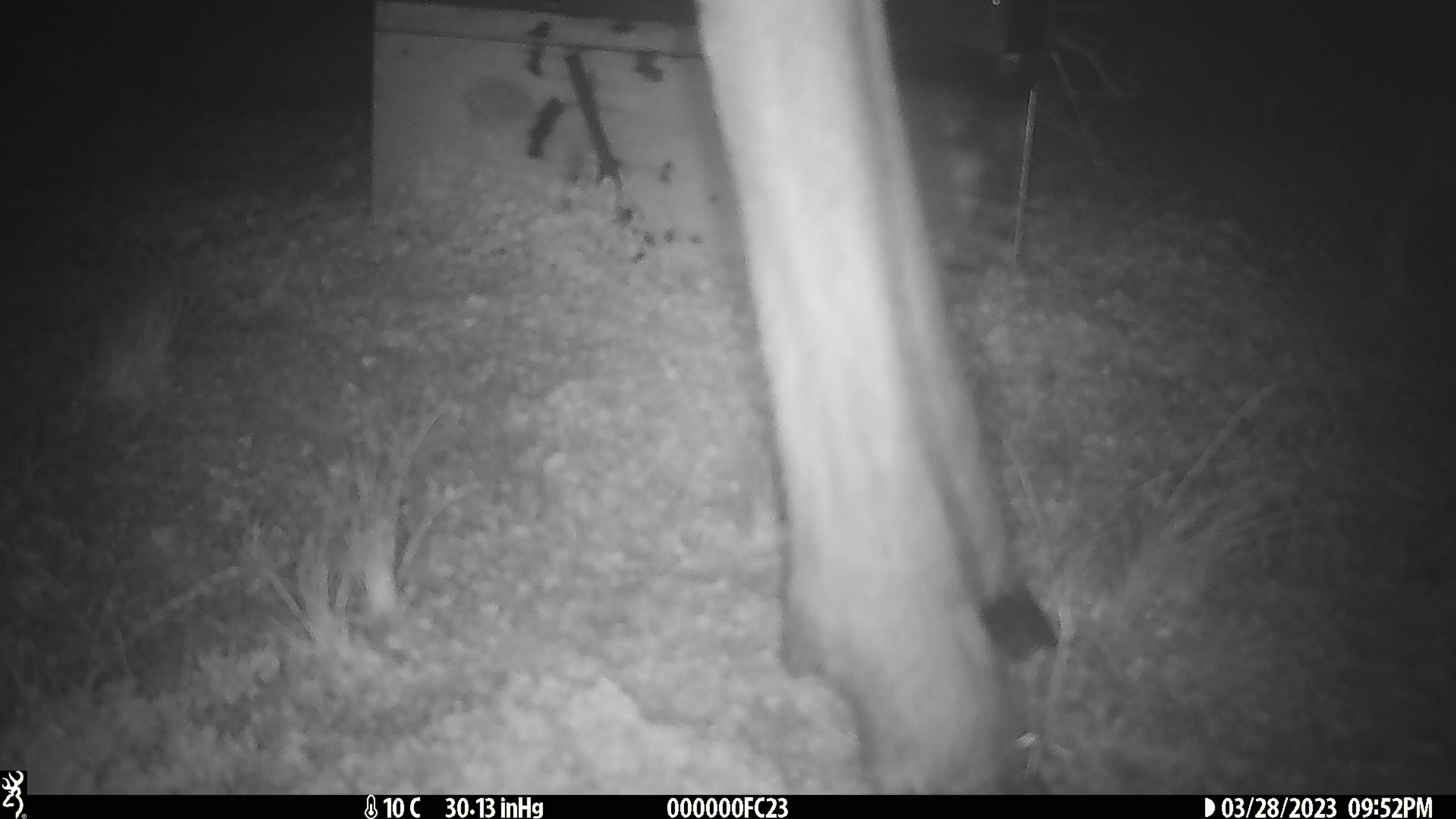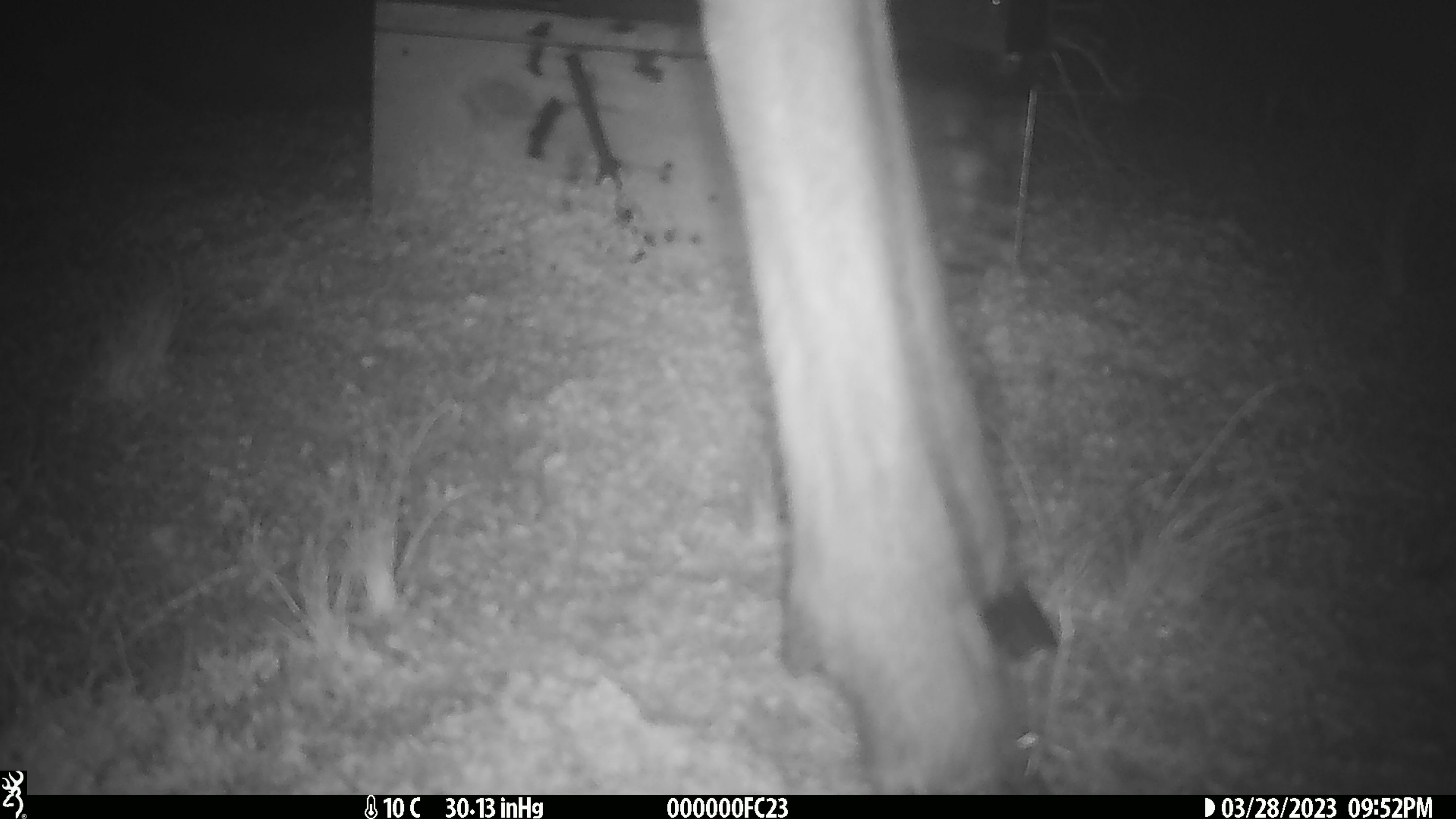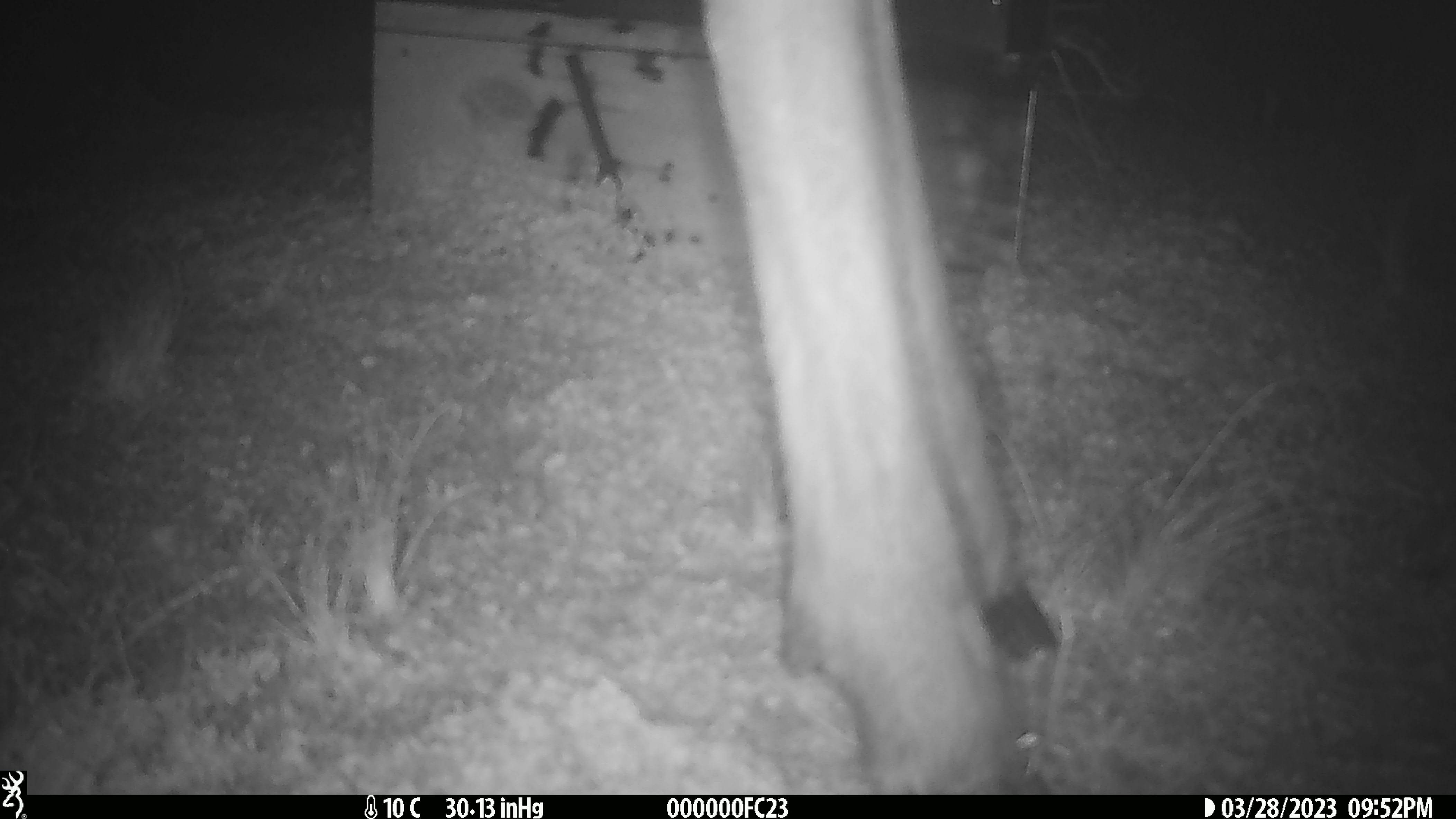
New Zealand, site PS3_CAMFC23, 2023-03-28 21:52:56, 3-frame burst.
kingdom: Animalia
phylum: Chordata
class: Mammalia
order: Artiodactyla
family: Cervidae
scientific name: Cervidae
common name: deer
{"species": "deer (Cervidae)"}